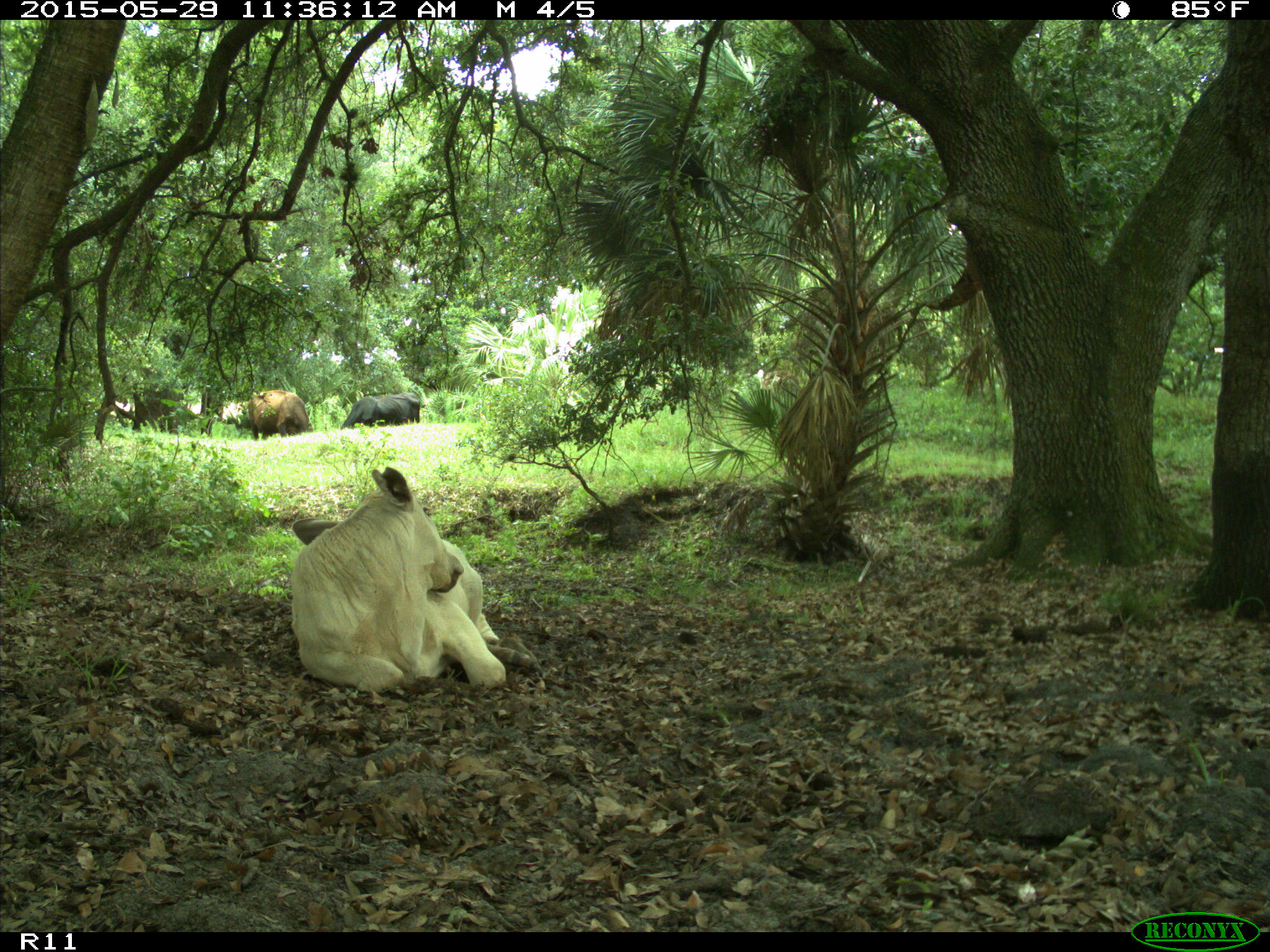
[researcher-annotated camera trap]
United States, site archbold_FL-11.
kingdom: Animalia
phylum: Chordata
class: Mammalia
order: Artiodactyla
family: Bovidae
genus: Bos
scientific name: Bos taurus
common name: domestic cow